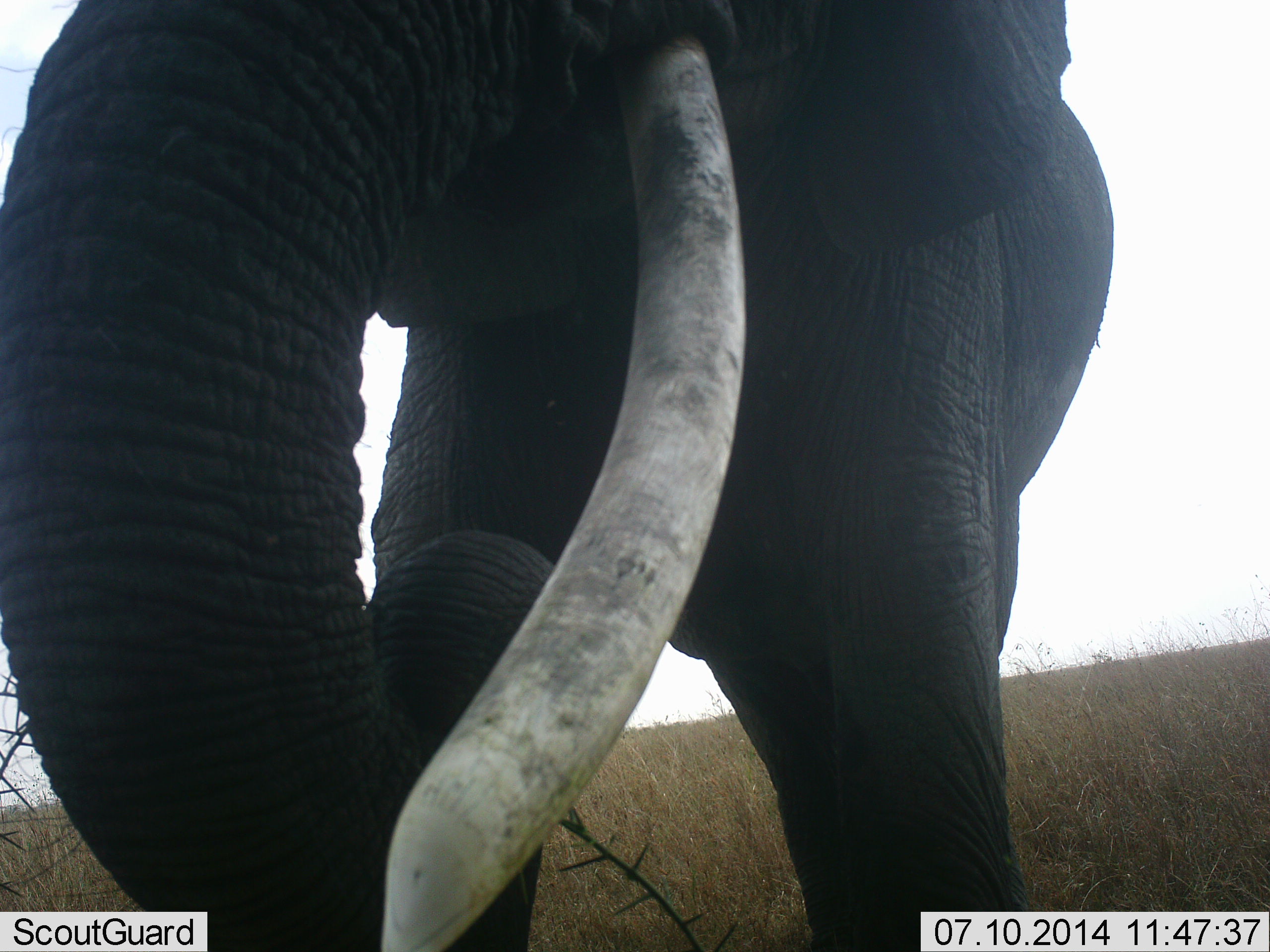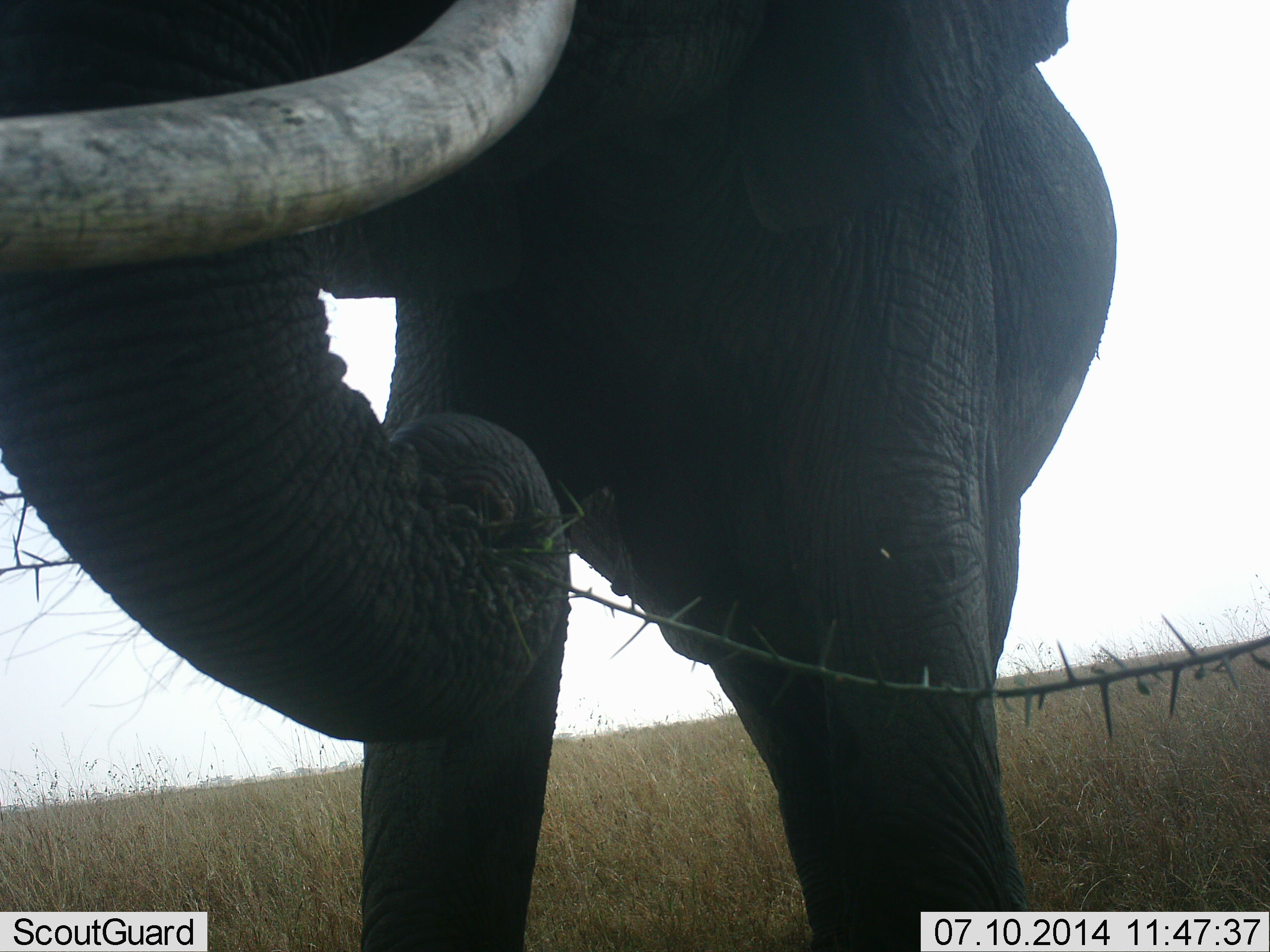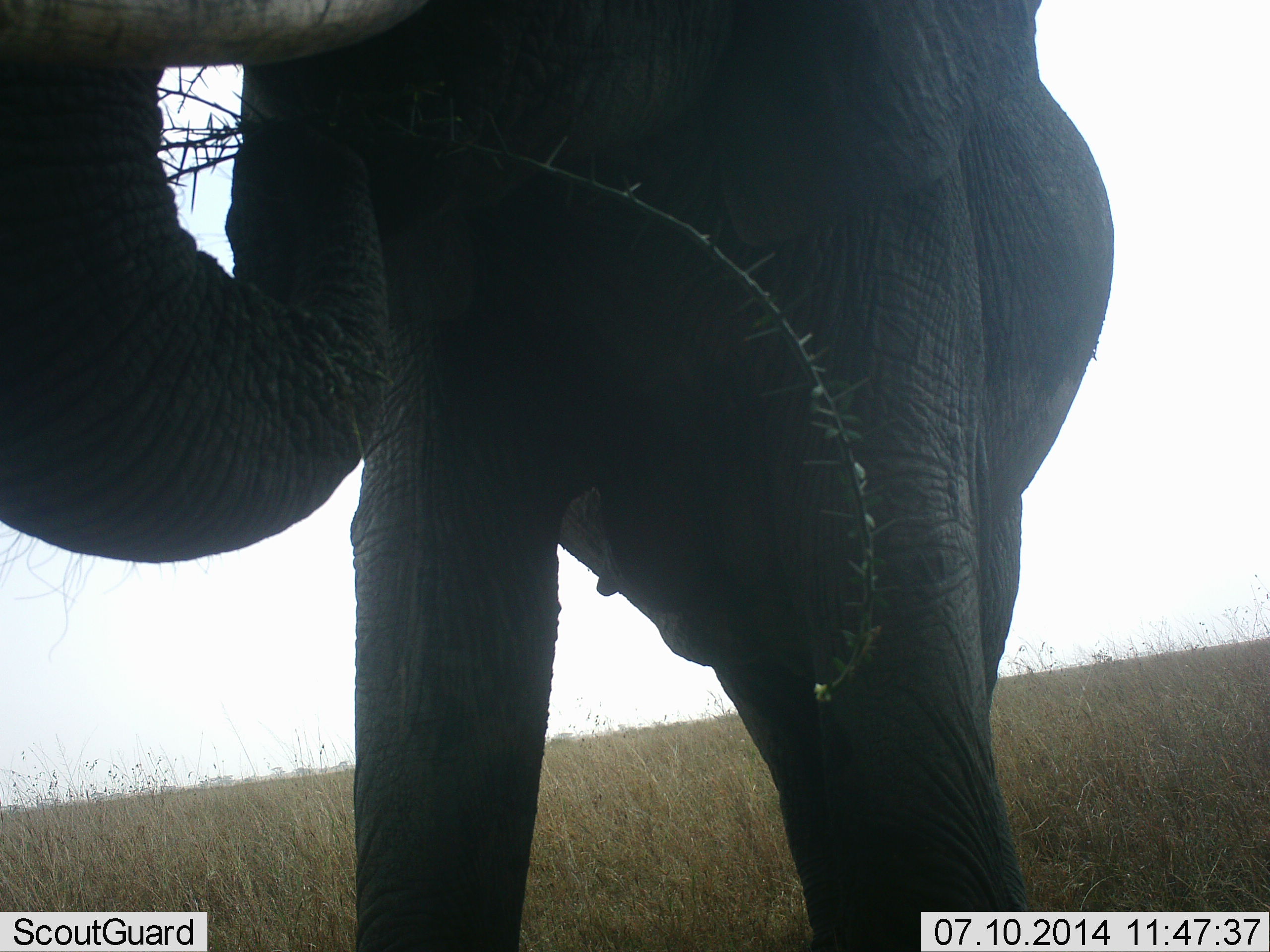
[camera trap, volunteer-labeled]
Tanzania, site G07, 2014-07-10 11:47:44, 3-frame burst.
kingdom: Animalia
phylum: Chordata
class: Mammalia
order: Proboscidea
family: Elephantidae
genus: Loxodonta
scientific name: Loxodonta africana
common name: african bush elephant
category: elephant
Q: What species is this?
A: Elephant (african bush elephant) (Loxodonta africana).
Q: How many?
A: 1.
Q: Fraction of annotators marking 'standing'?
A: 50%.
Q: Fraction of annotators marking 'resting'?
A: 0%.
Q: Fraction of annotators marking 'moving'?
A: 10%.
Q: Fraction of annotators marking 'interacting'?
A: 0%.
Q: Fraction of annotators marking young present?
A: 0%.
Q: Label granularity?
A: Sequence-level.